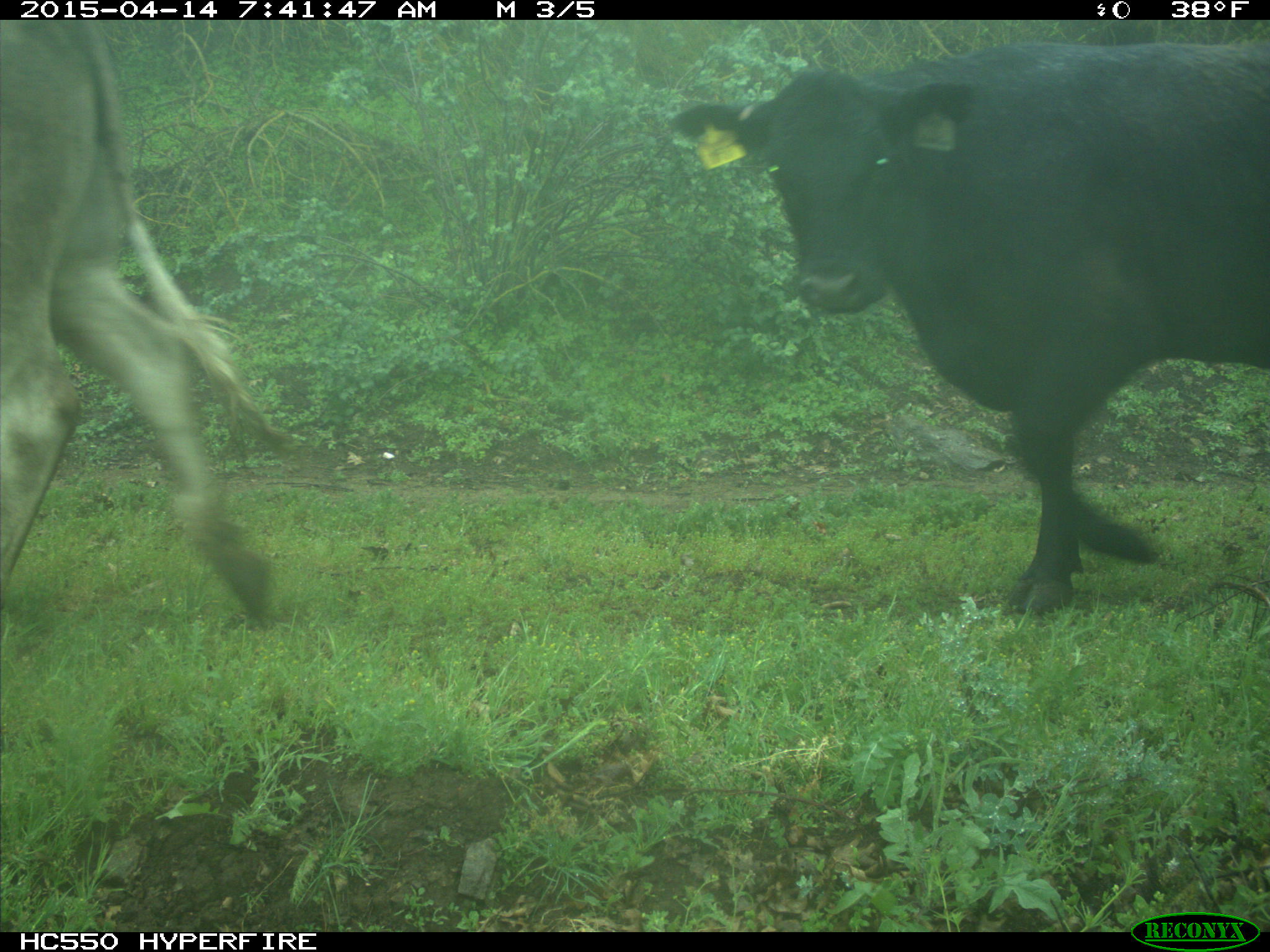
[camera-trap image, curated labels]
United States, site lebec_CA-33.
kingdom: Animalia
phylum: Chordata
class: Mammalia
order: Artiodactyla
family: Bovidae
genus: Bos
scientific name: Bos taurus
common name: domestic cow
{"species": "Bos taurus (domestic cow)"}